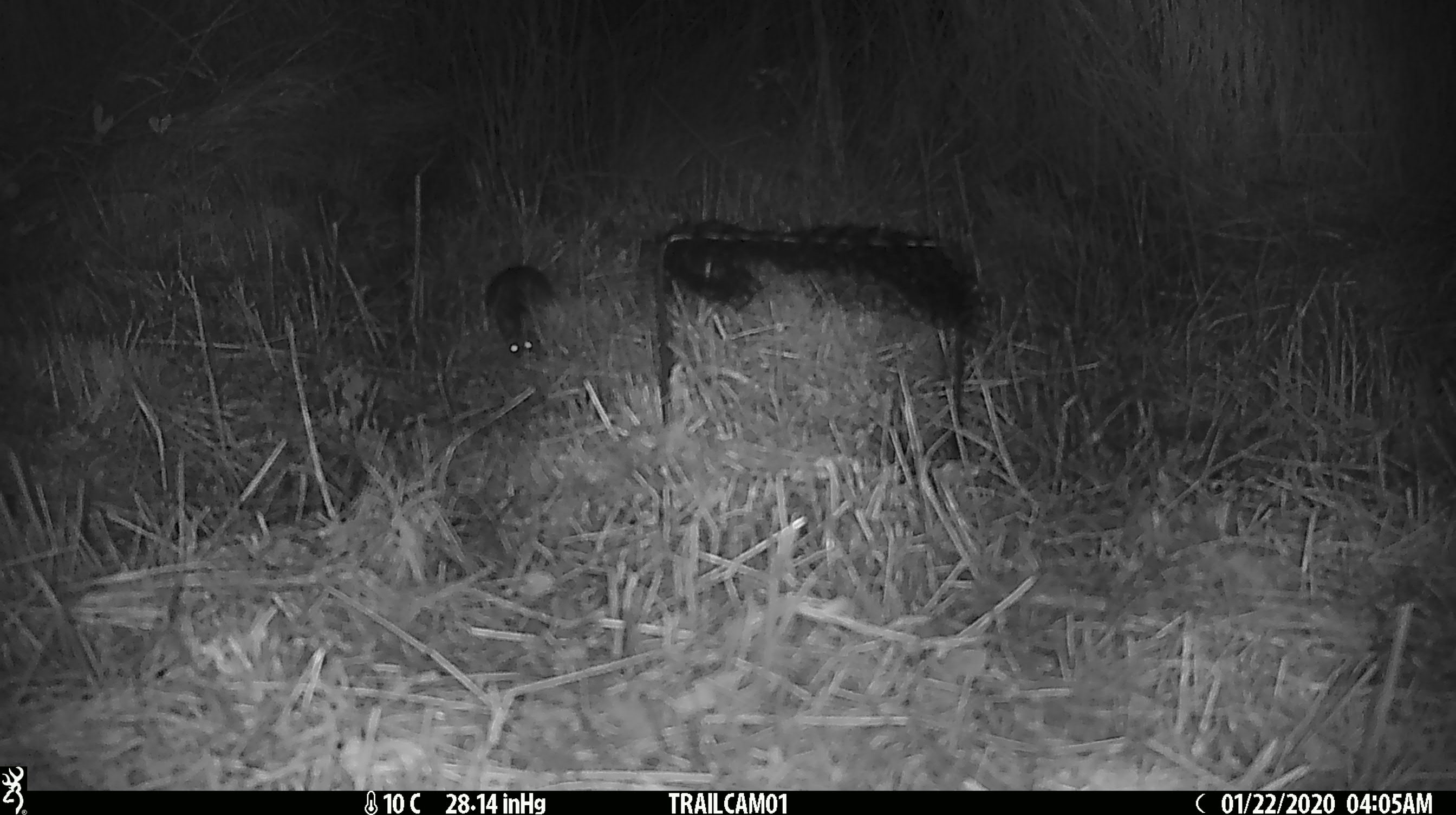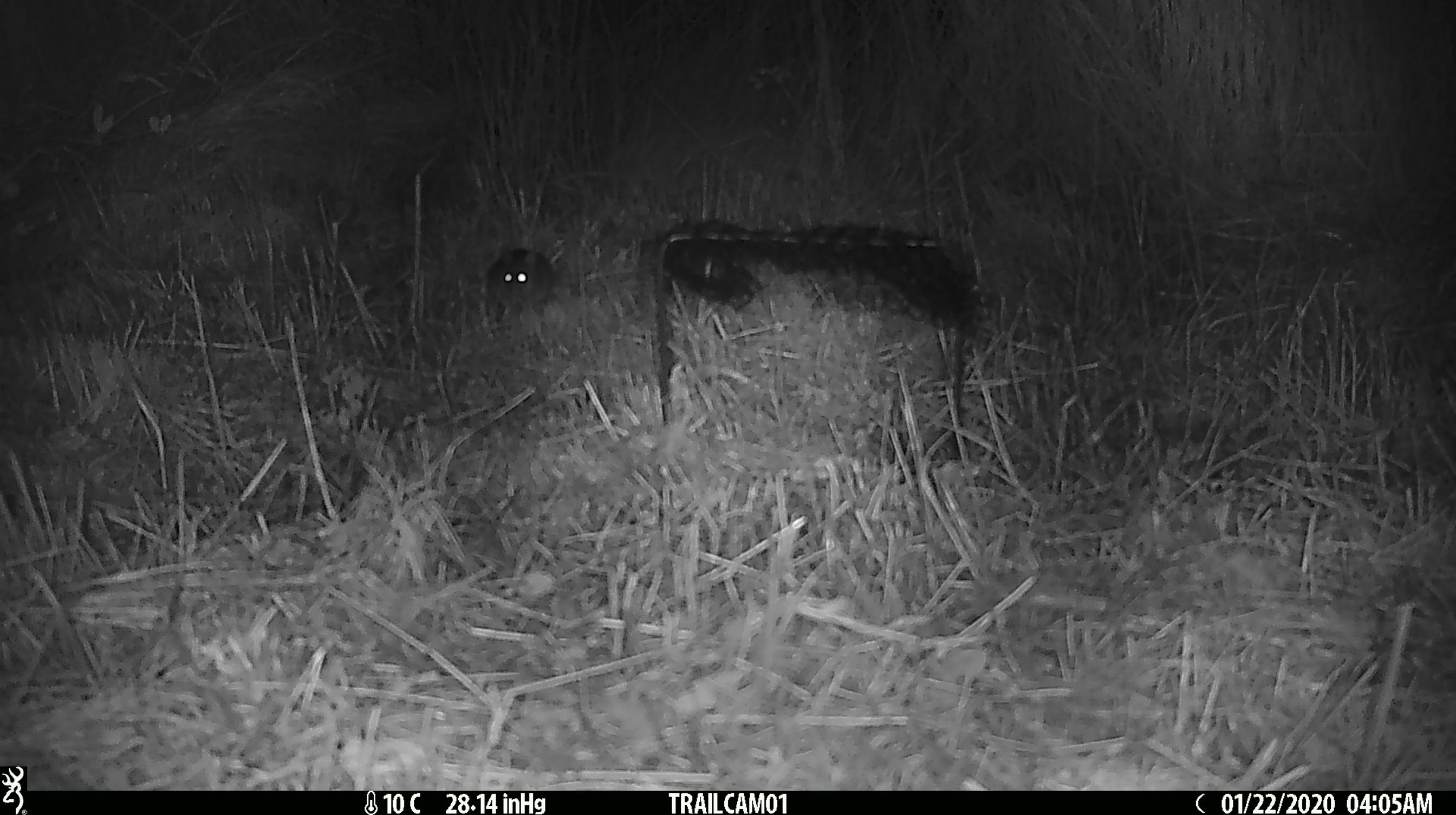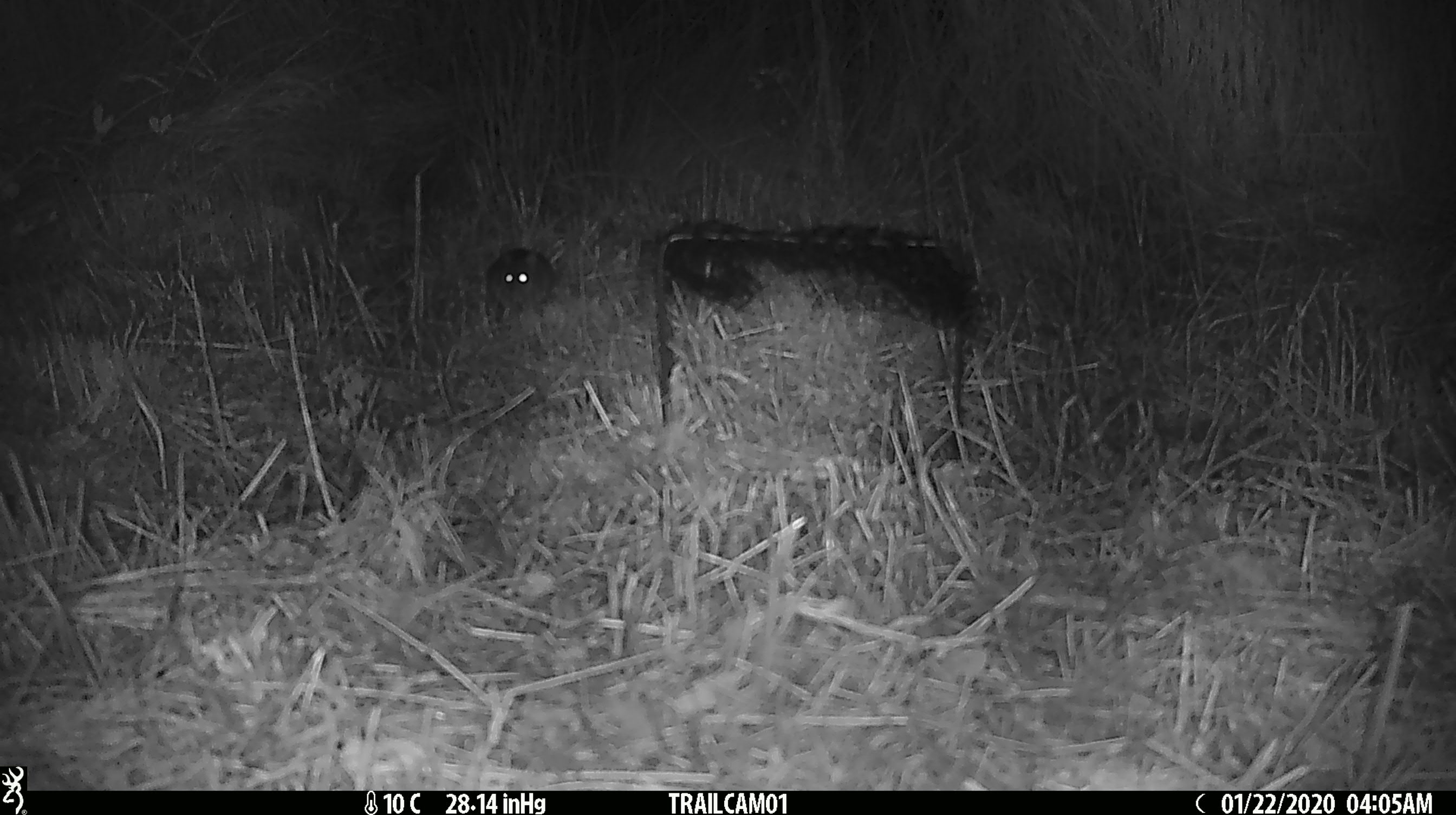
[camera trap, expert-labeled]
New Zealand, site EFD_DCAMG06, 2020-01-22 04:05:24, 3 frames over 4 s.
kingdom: Animalia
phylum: Chordata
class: Mammalia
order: Rodentia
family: Muridae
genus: Mus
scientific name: Mus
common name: mouse